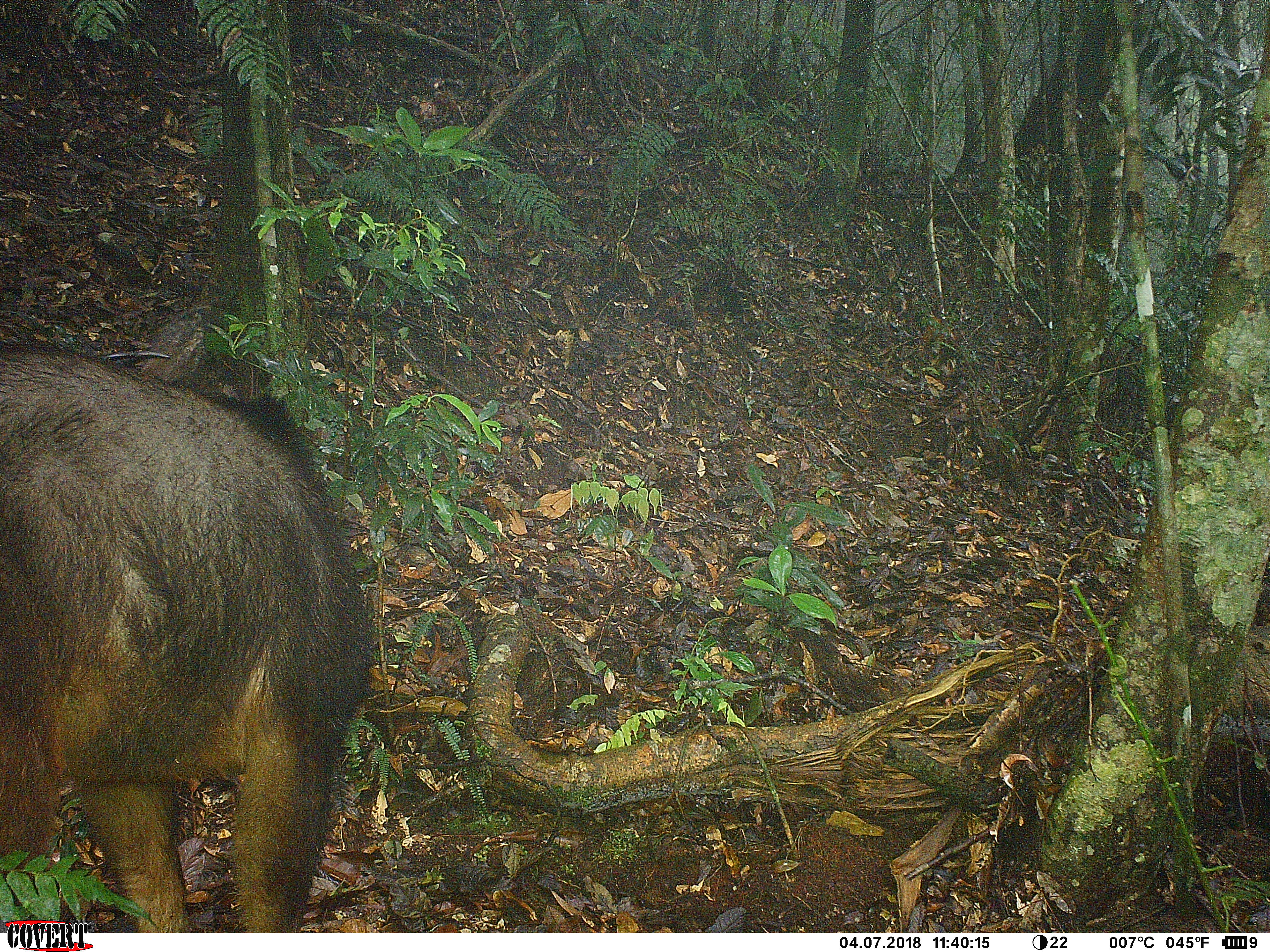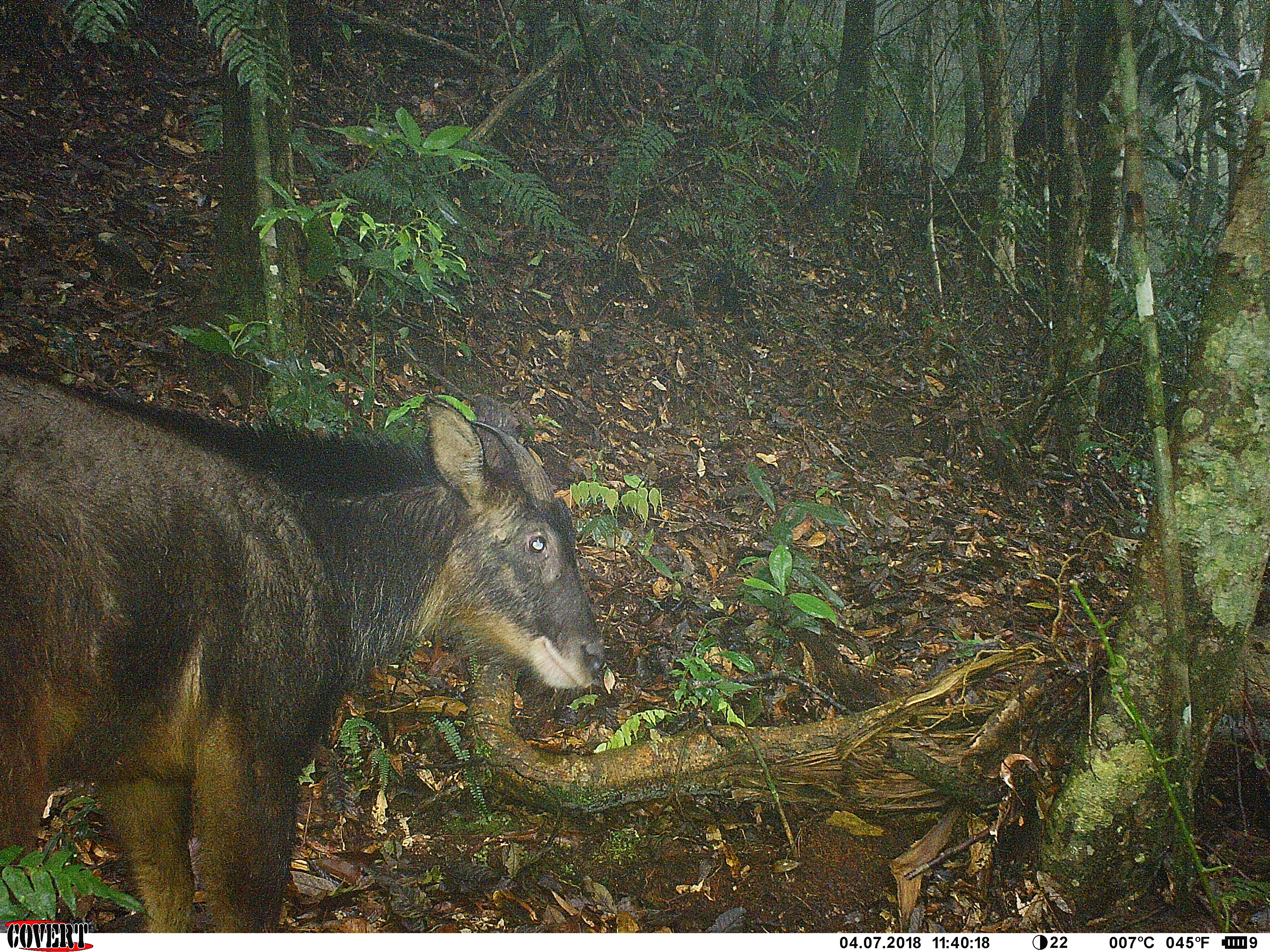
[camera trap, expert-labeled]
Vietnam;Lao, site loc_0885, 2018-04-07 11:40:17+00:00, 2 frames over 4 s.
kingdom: Animalia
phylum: Chordata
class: Mammalia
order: Artiodactyla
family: Bovidae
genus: Capricornis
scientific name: Capricornis sumatraensis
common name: chinese serow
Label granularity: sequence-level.